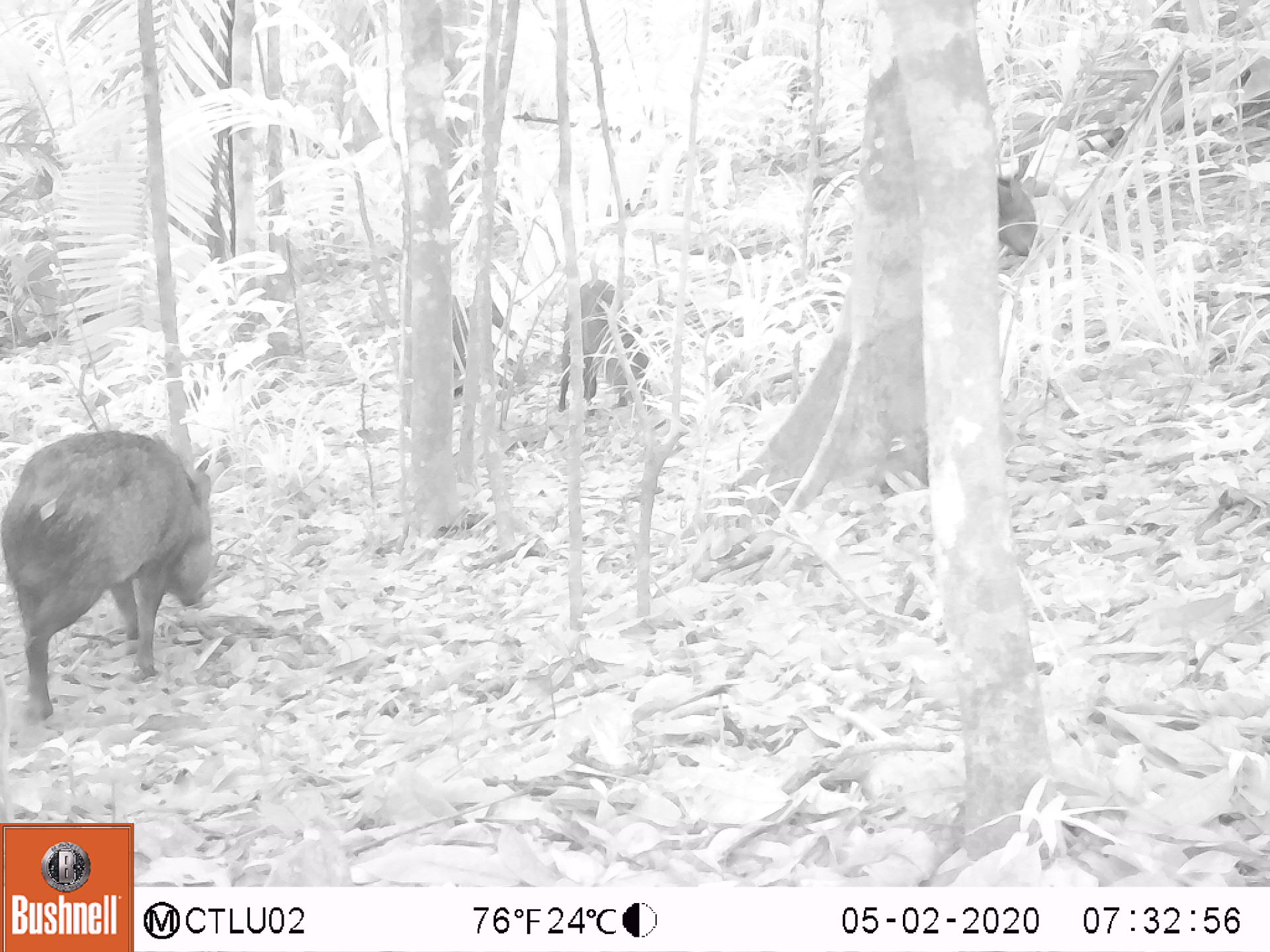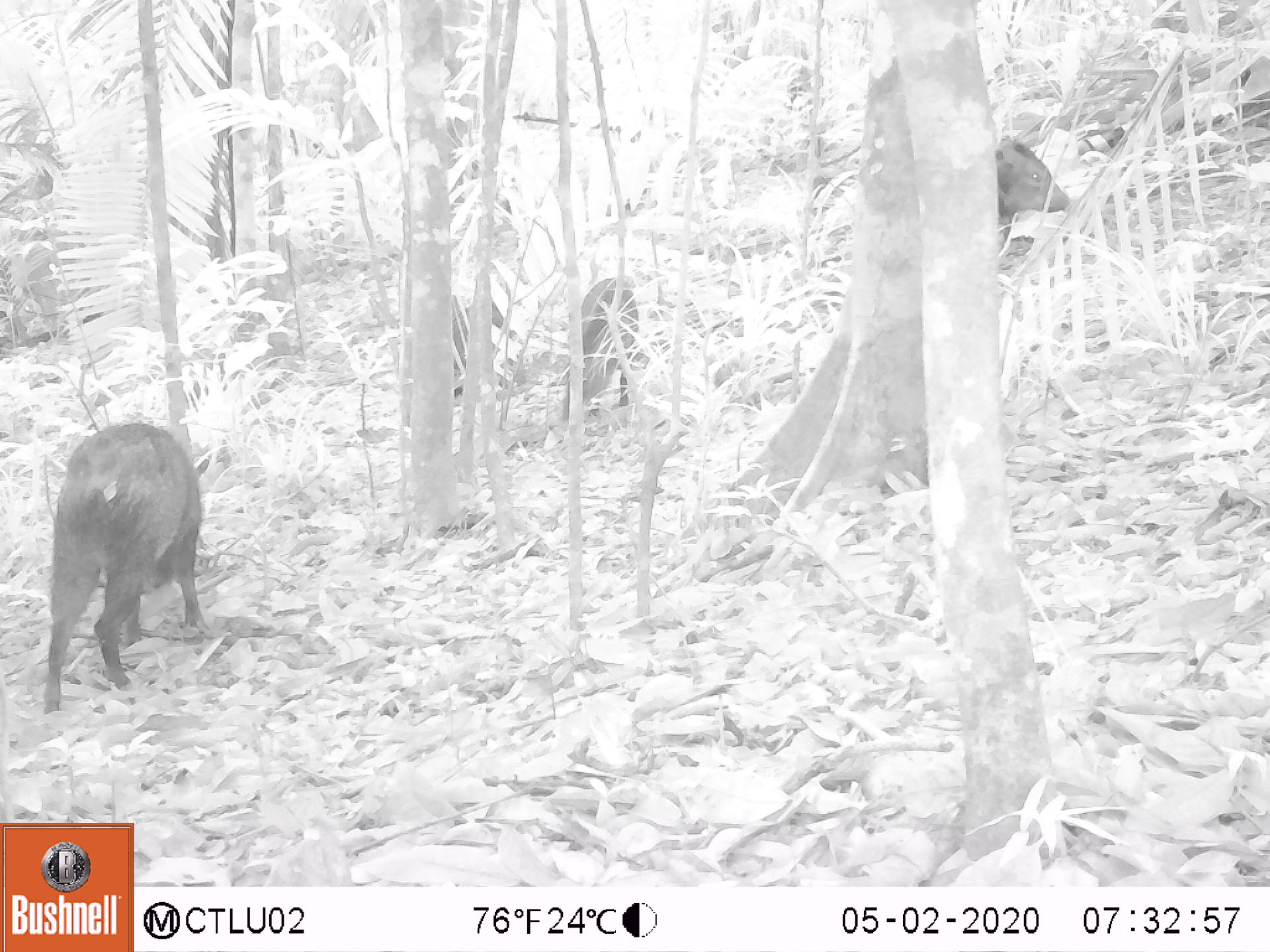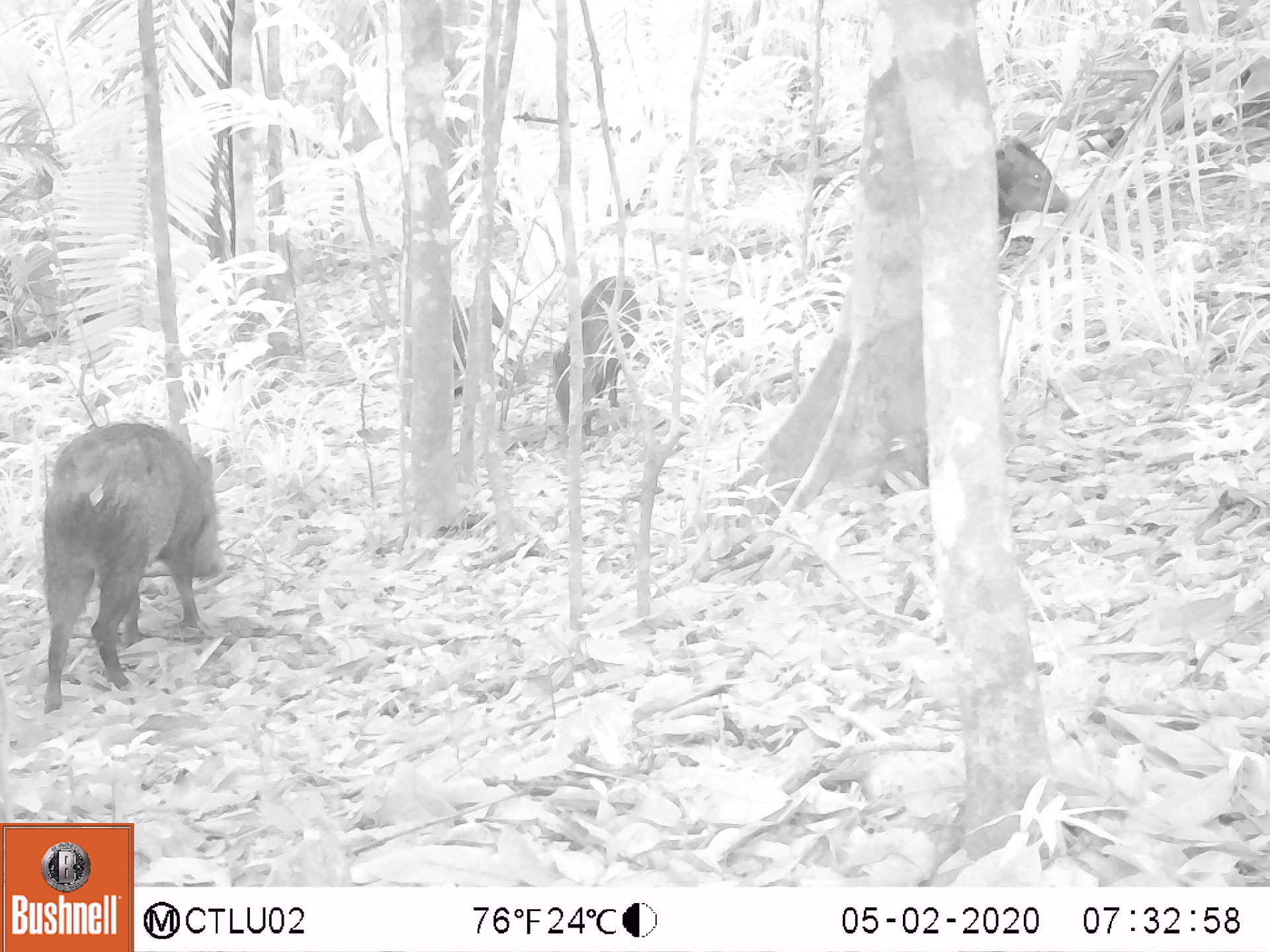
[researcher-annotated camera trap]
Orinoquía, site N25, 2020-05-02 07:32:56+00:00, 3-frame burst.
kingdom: Animalia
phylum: Chordata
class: Mammalia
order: Artiodactyla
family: Tayassuidae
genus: Pecari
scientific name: Pecari tajacu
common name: collared peccary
Collared peccary (Pecari tajacu).